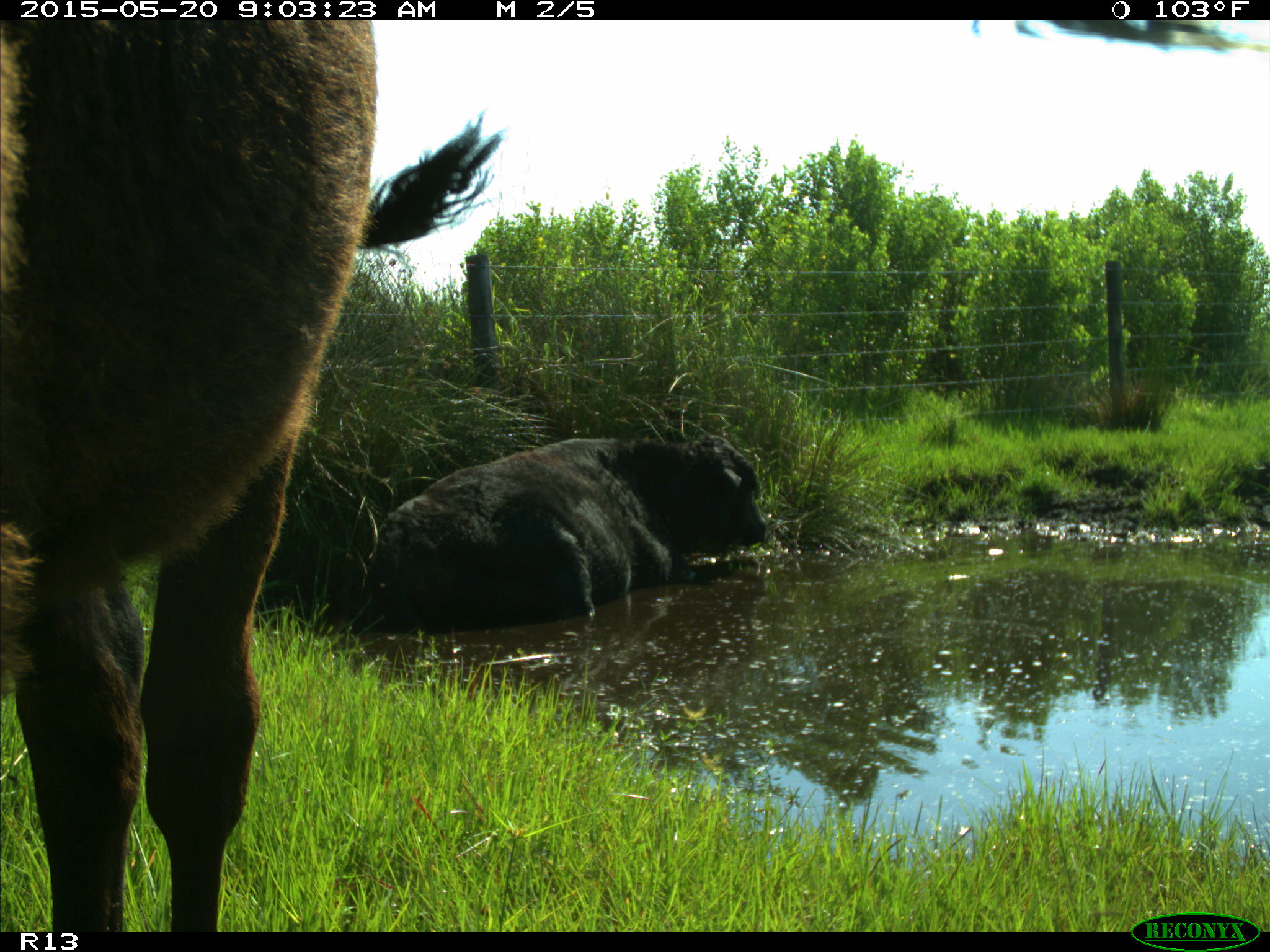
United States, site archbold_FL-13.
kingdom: Animalia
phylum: Chordata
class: Mammalia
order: Artiodactyla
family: Bovidae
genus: Bos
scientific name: Bos taurus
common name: domestic cow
Bos taurus (domestic cow).